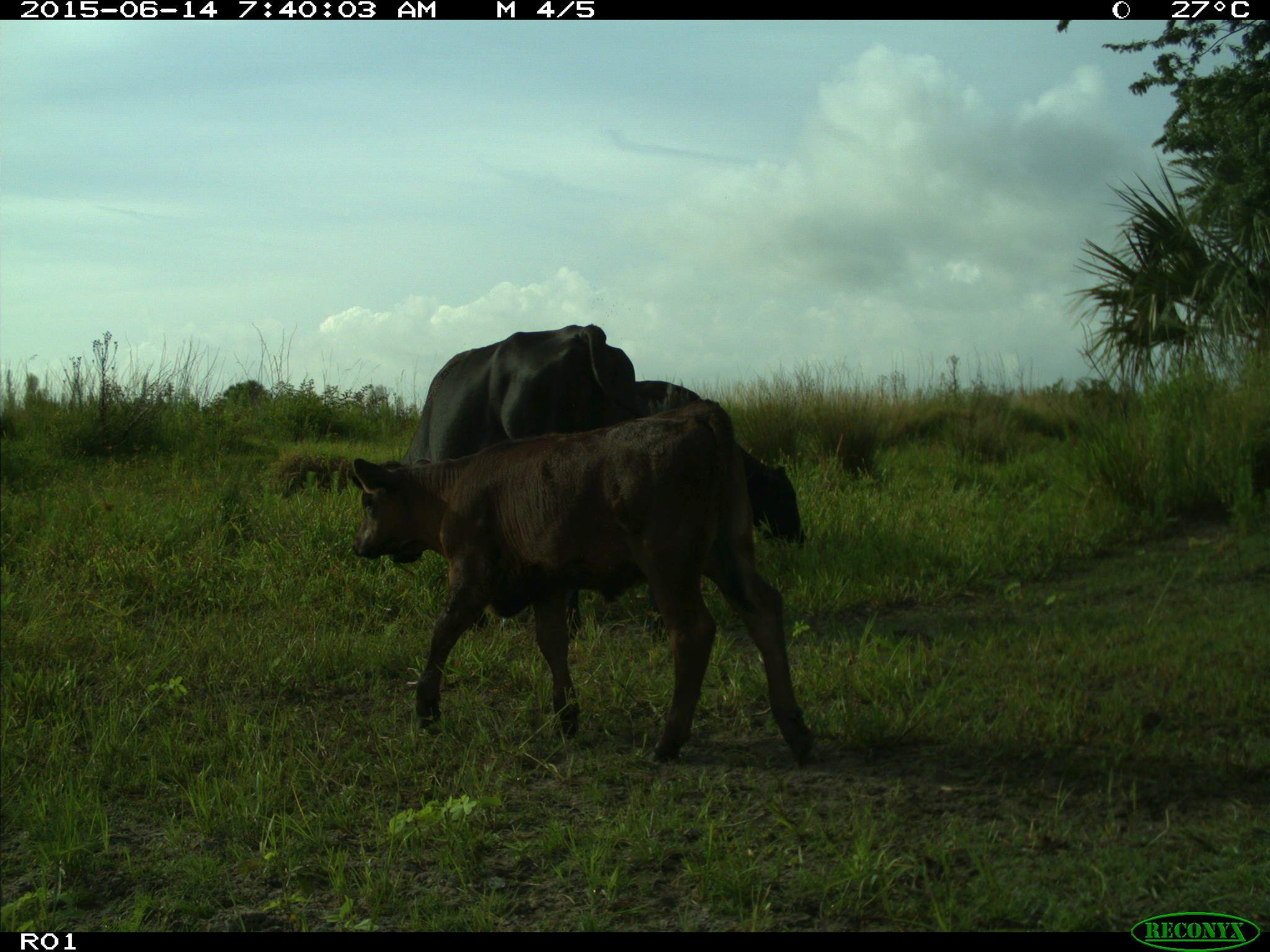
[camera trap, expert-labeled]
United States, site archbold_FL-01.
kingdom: Animalia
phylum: Chordata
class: Mammalia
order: Artiodactyla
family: Bovidae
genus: Bos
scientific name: Bos taurus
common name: domestic cow